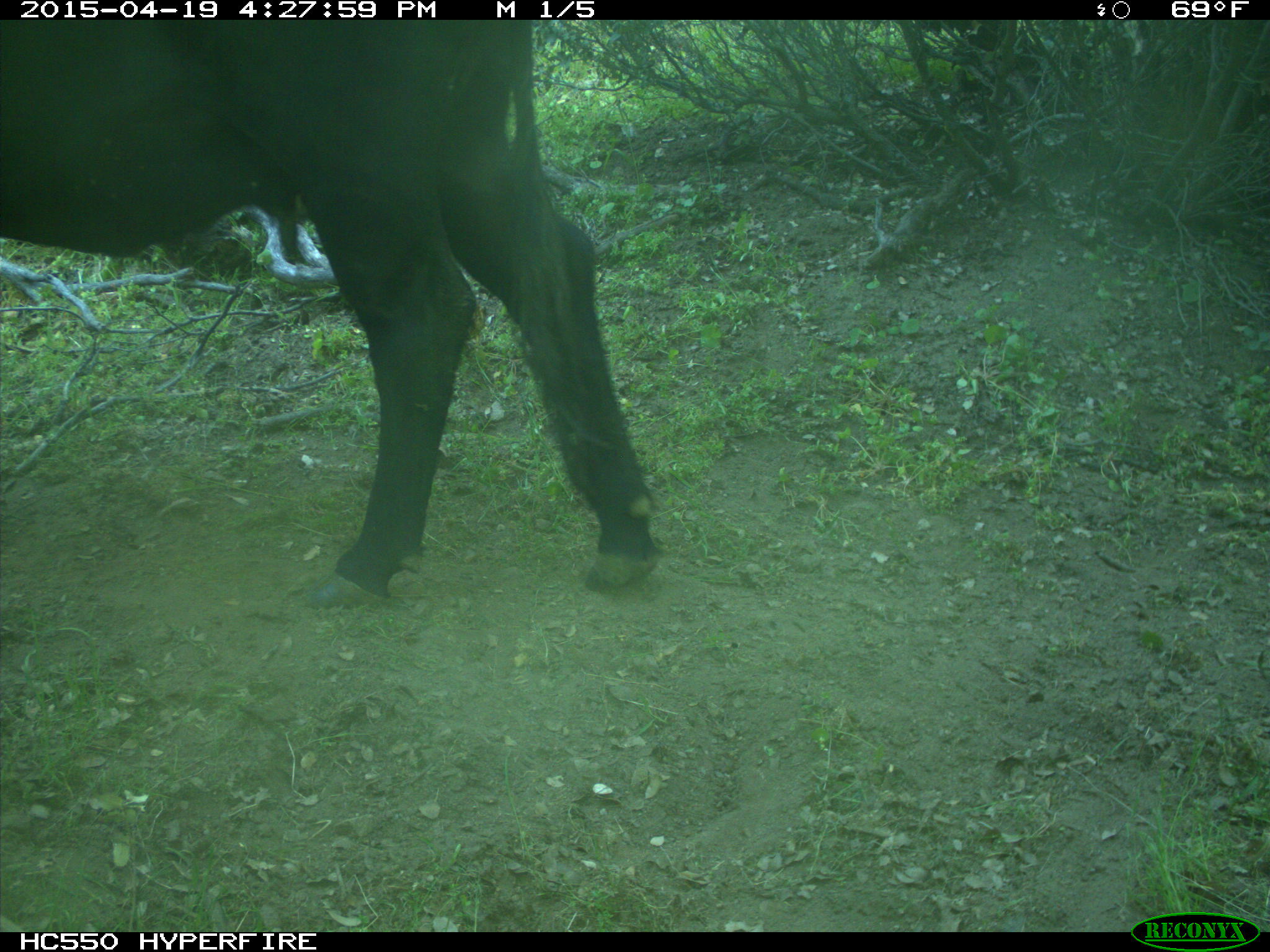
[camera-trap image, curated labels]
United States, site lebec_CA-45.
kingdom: Animalia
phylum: Chordata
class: Mammalia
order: Artiodactyla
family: Bovidae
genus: Bos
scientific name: Bos taurus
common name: domestic cow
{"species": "Bos taurus (domestic cow)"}